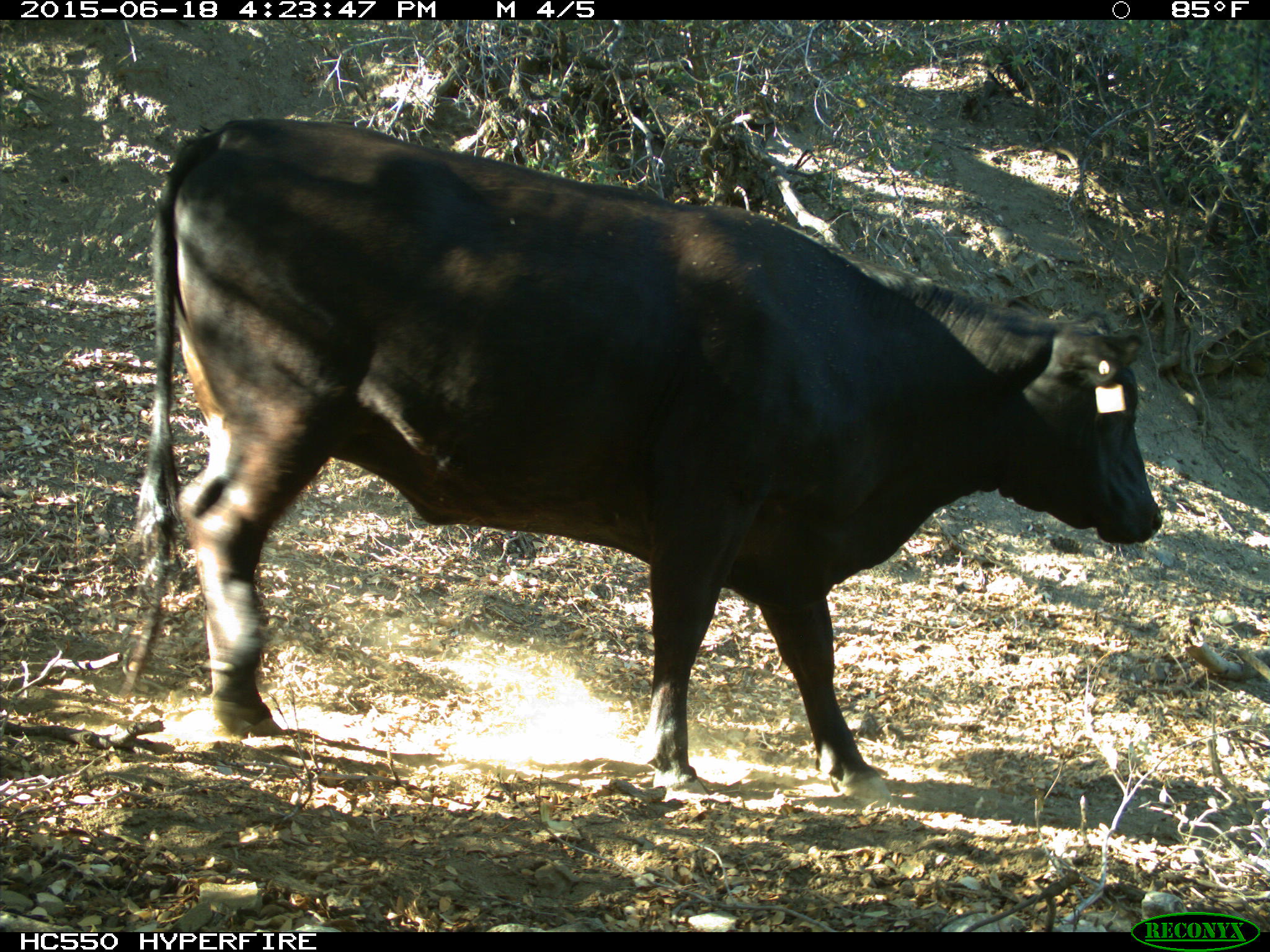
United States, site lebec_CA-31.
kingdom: Animalia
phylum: Chordata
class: Mammalia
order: Artiodactyla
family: Bovidae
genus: Bos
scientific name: Bos taurus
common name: domestic cow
Bos taurus (domestic cow).